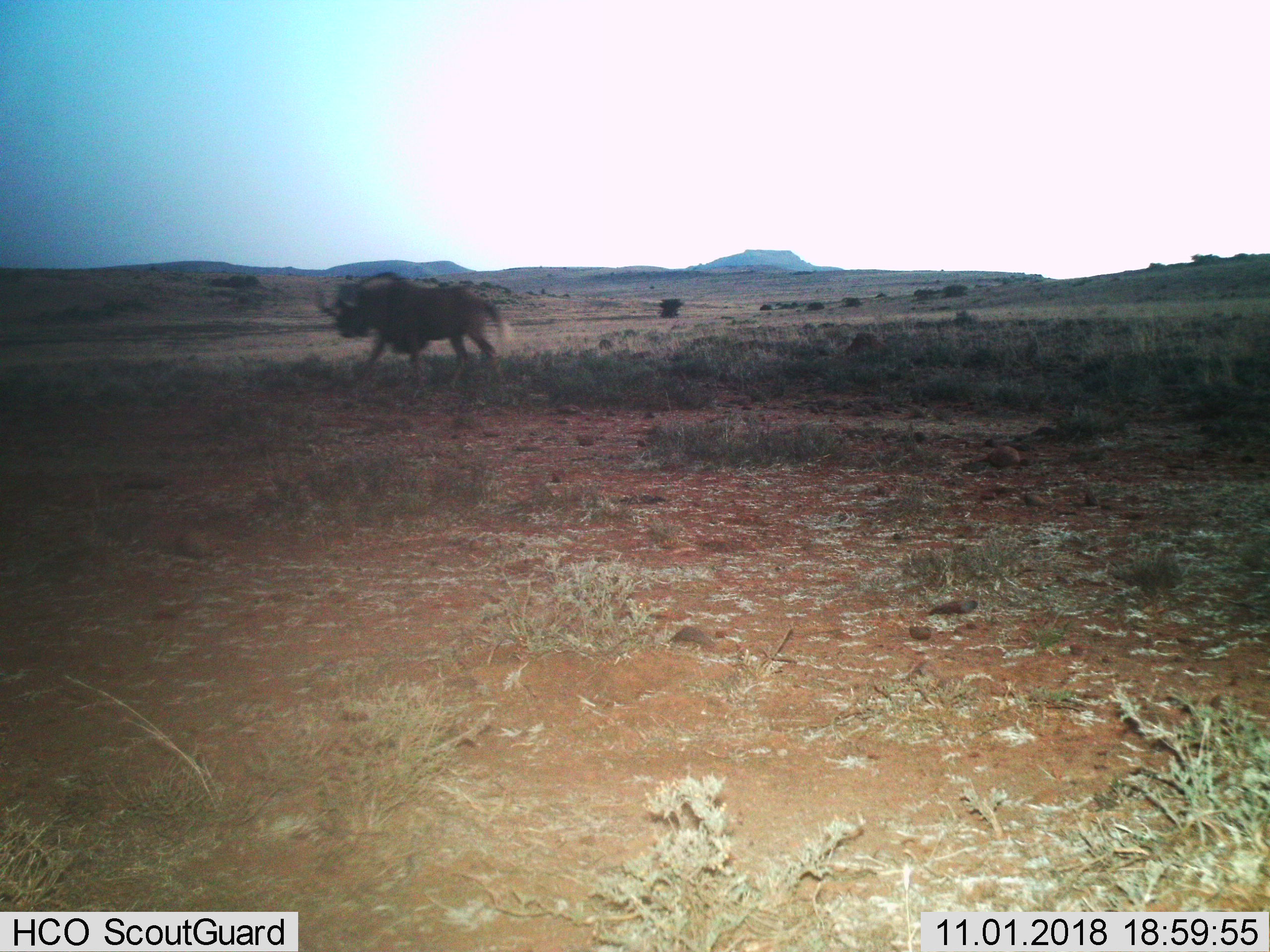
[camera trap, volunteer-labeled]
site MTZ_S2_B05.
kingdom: Animalia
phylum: Chordata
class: Mammalia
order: Artiodactyla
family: Bovidae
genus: Connochaetes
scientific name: Connochaetes gnou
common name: black wildebeest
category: wildebeestblack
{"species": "wildebeestblack (black wildebeest) (Connochaetes gnou)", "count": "1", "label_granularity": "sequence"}